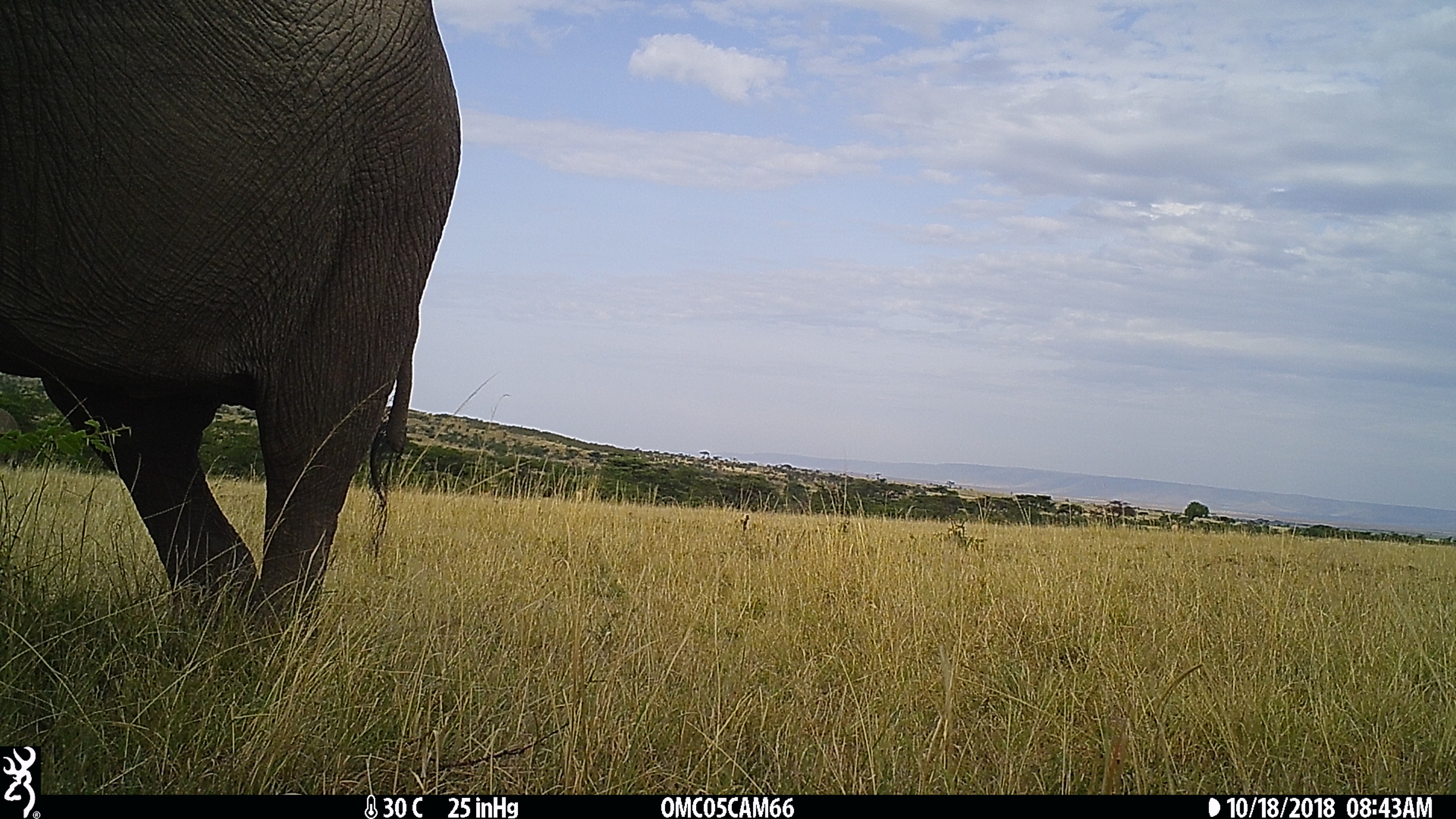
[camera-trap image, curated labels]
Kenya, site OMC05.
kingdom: Animalia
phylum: Chordata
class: Mammalia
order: Proboscidea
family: Elephantidae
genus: Loxodonta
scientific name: Loxodonta africana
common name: elephant